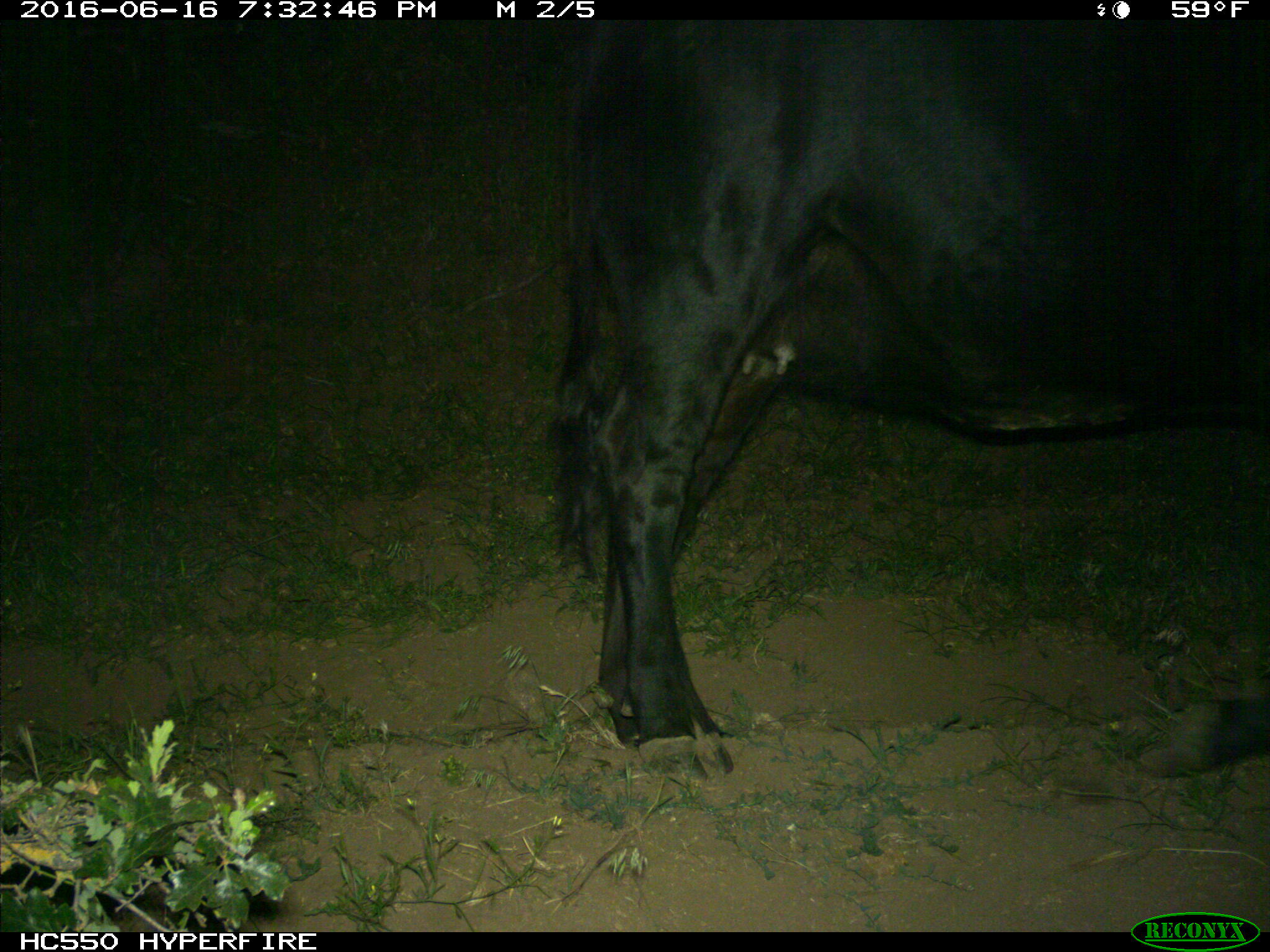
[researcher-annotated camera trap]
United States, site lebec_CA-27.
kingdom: Animalia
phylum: Chordata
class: Mammalia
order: Artiodactyla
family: Bovidae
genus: Bos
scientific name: Bos taurus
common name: domestic cow